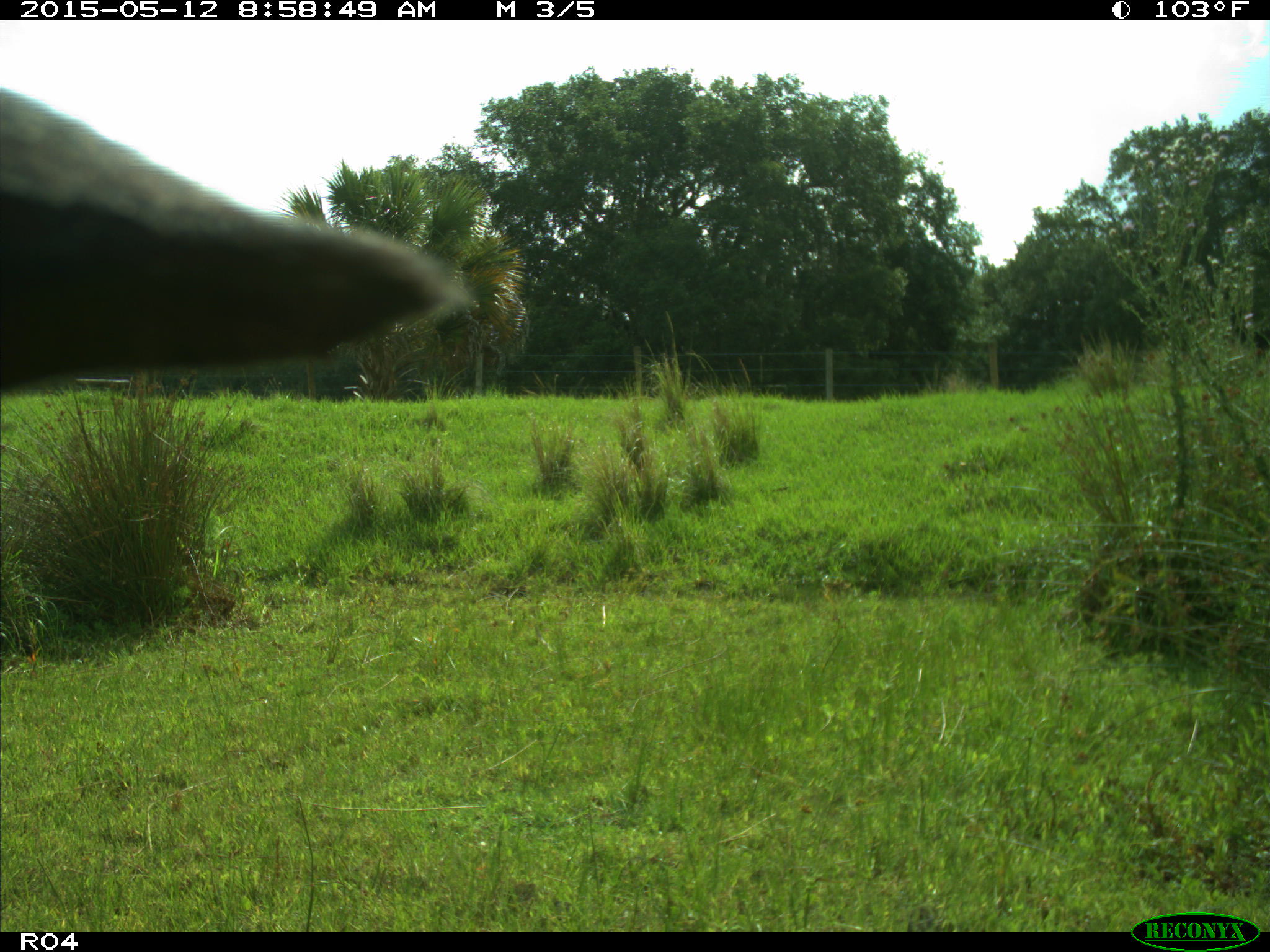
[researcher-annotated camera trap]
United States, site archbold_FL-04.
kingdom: Animalia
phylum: Chordata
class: Mammalia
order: Artiodactyla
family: Bovidae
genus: Bos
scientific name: Bos taurus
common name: domestic cow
Bos taurus (domestic cow).